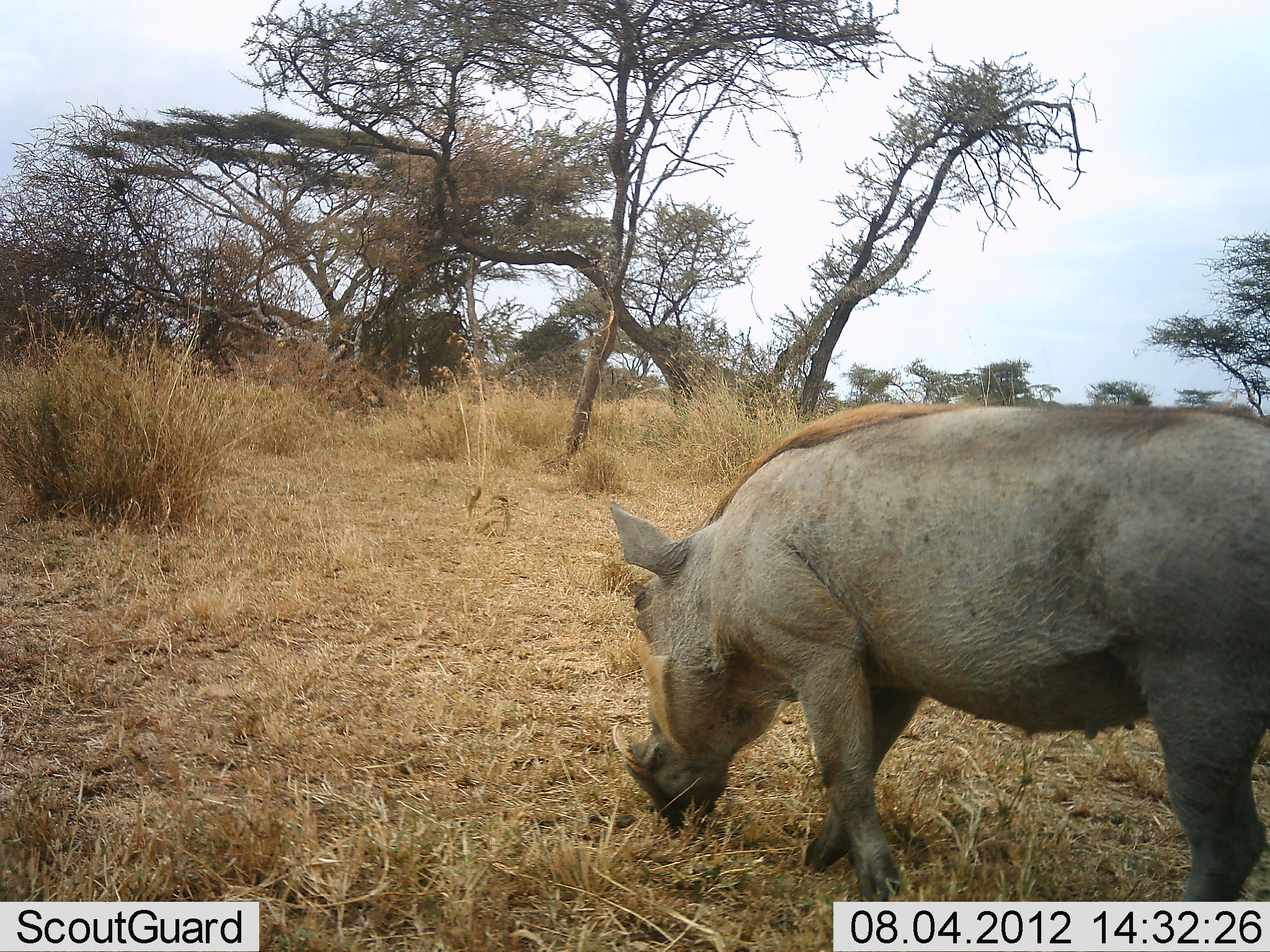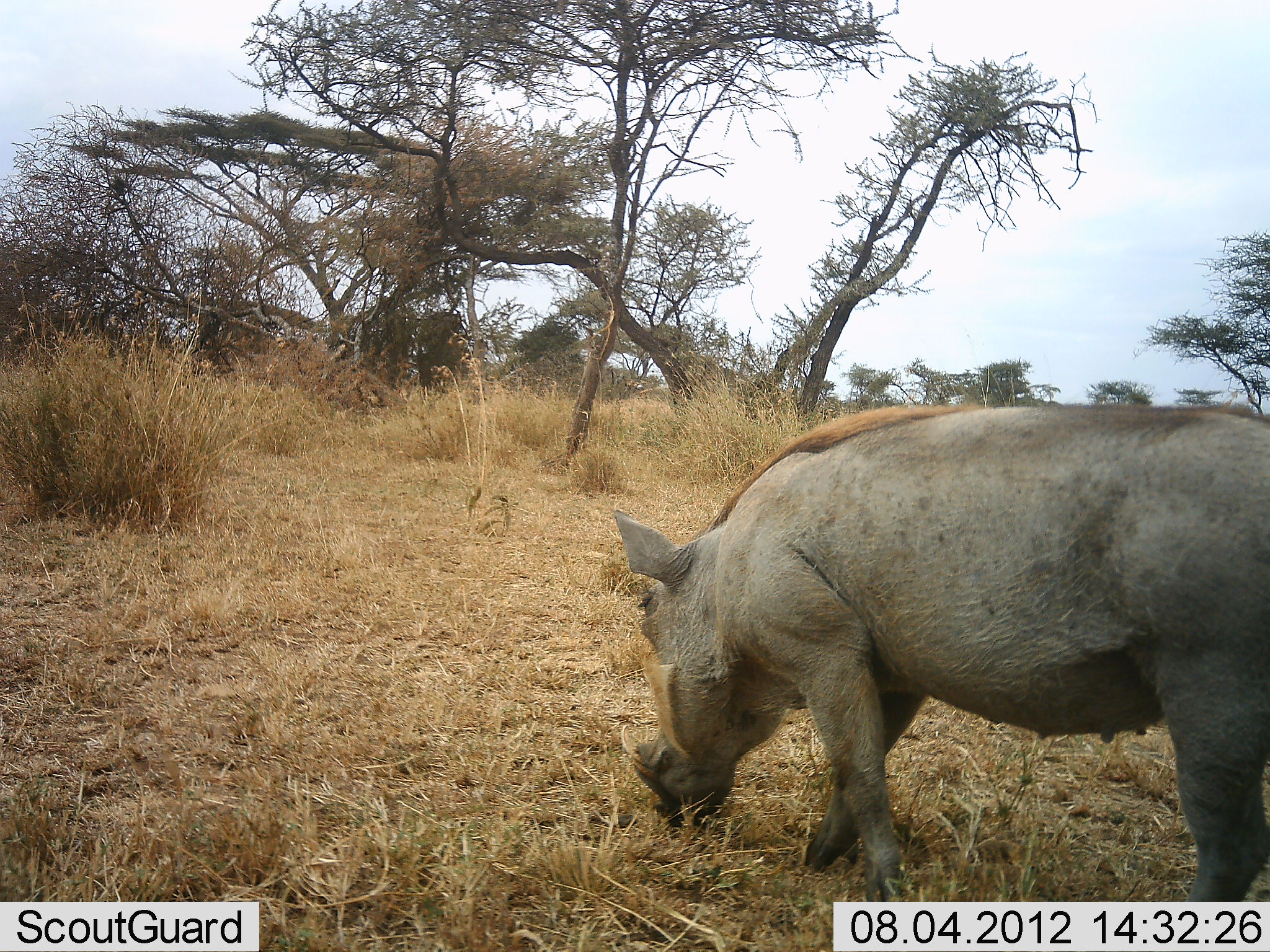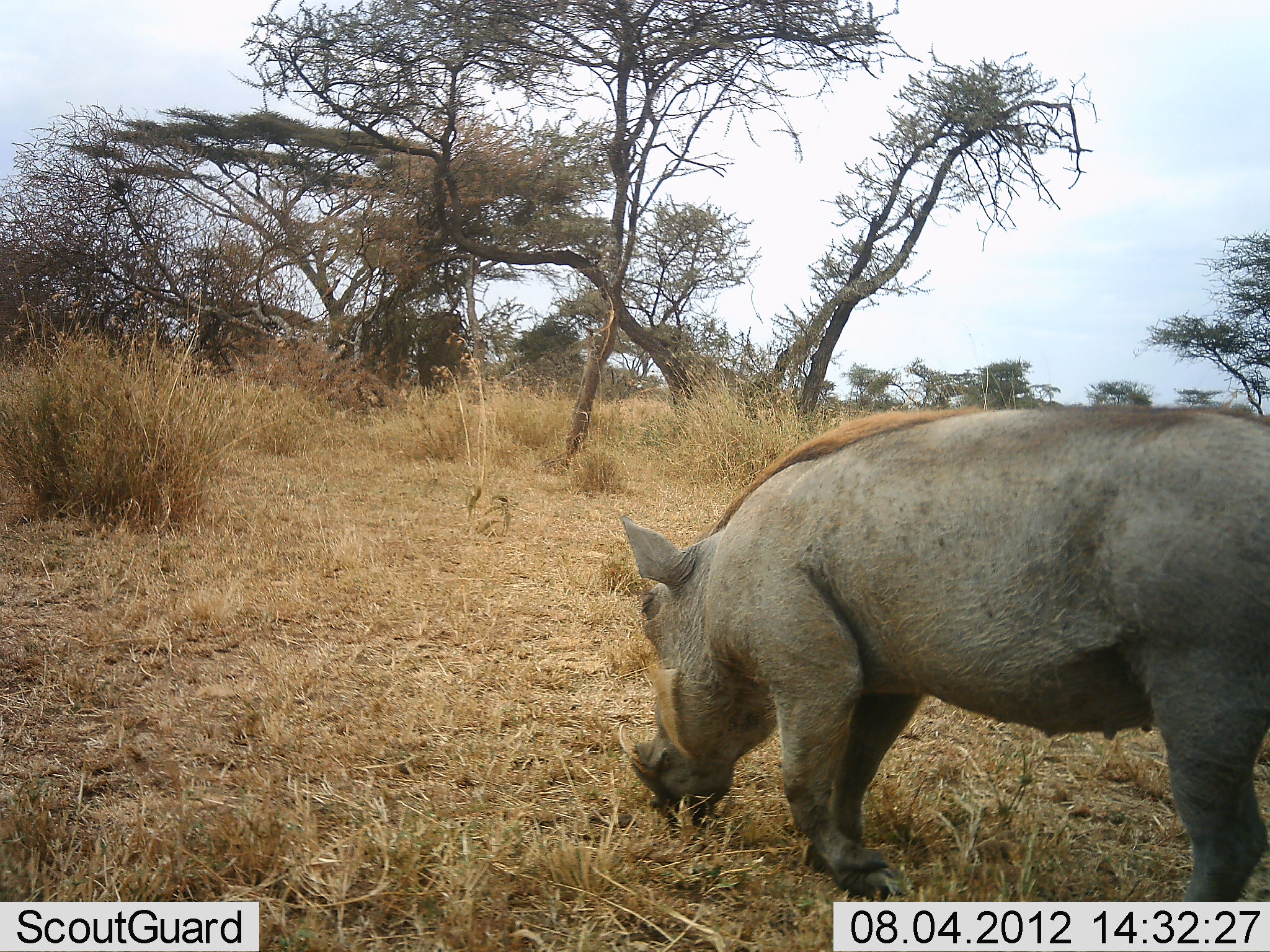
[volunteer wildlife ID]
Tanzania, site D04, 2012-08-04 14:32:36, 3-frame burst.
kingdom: Animalia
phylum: Chordata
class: Mammalia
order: Artiodactyla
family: Suidae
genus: Phacochoerus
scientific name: Phacochoerus africanus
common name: warthog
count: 1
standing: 20%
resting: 0%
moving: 0%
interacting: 0%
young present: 0%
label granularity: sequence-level